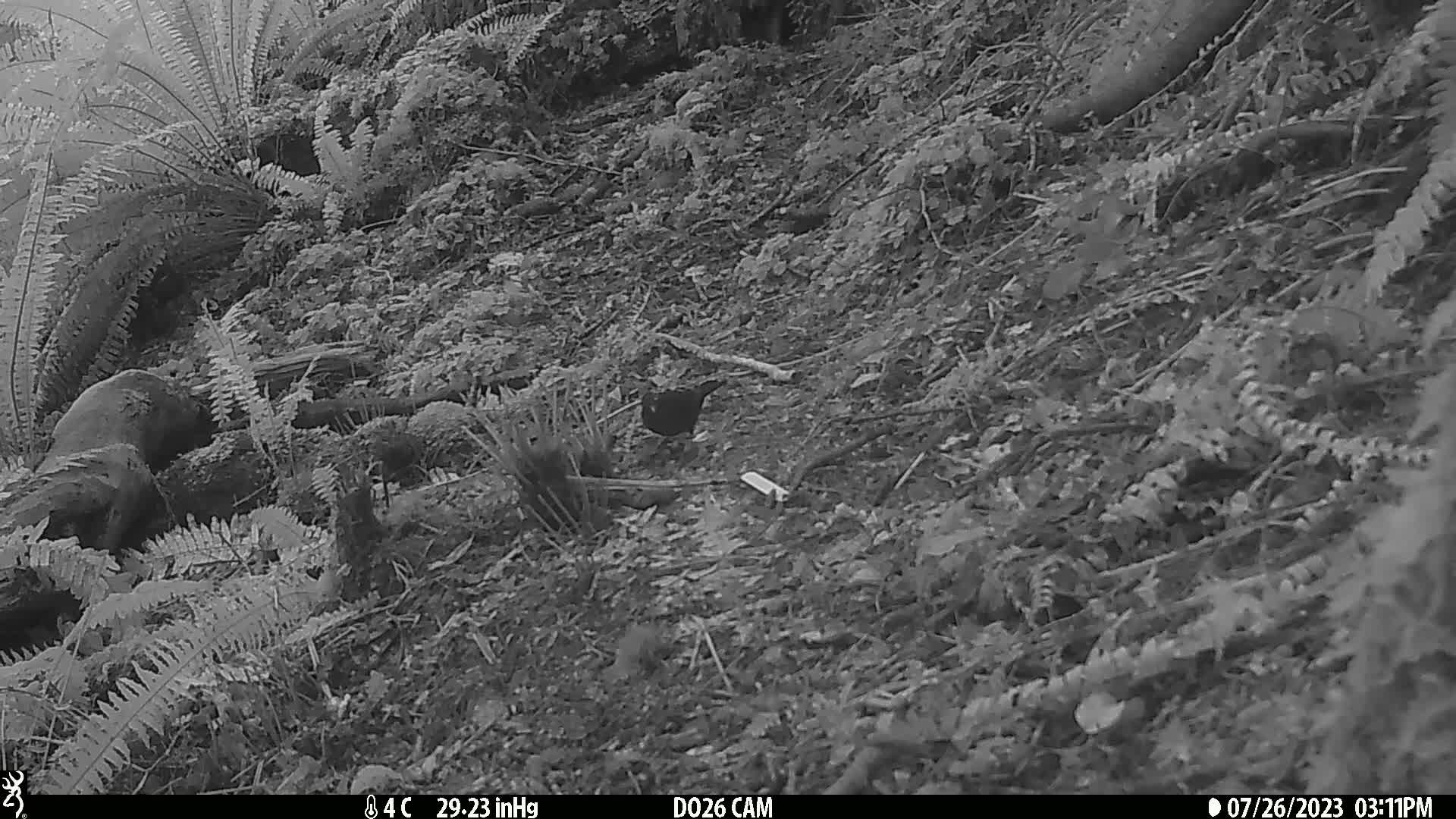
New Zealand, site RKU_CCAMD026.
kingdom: Animalia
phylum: Chordata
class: Aves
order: Passeriformes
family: Turdidae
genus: Turdus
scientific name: Turdus merula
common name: eurasian blackbird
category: blackbird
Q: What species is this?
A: Blackbird (eurasian blackbird) (Turdus merula).